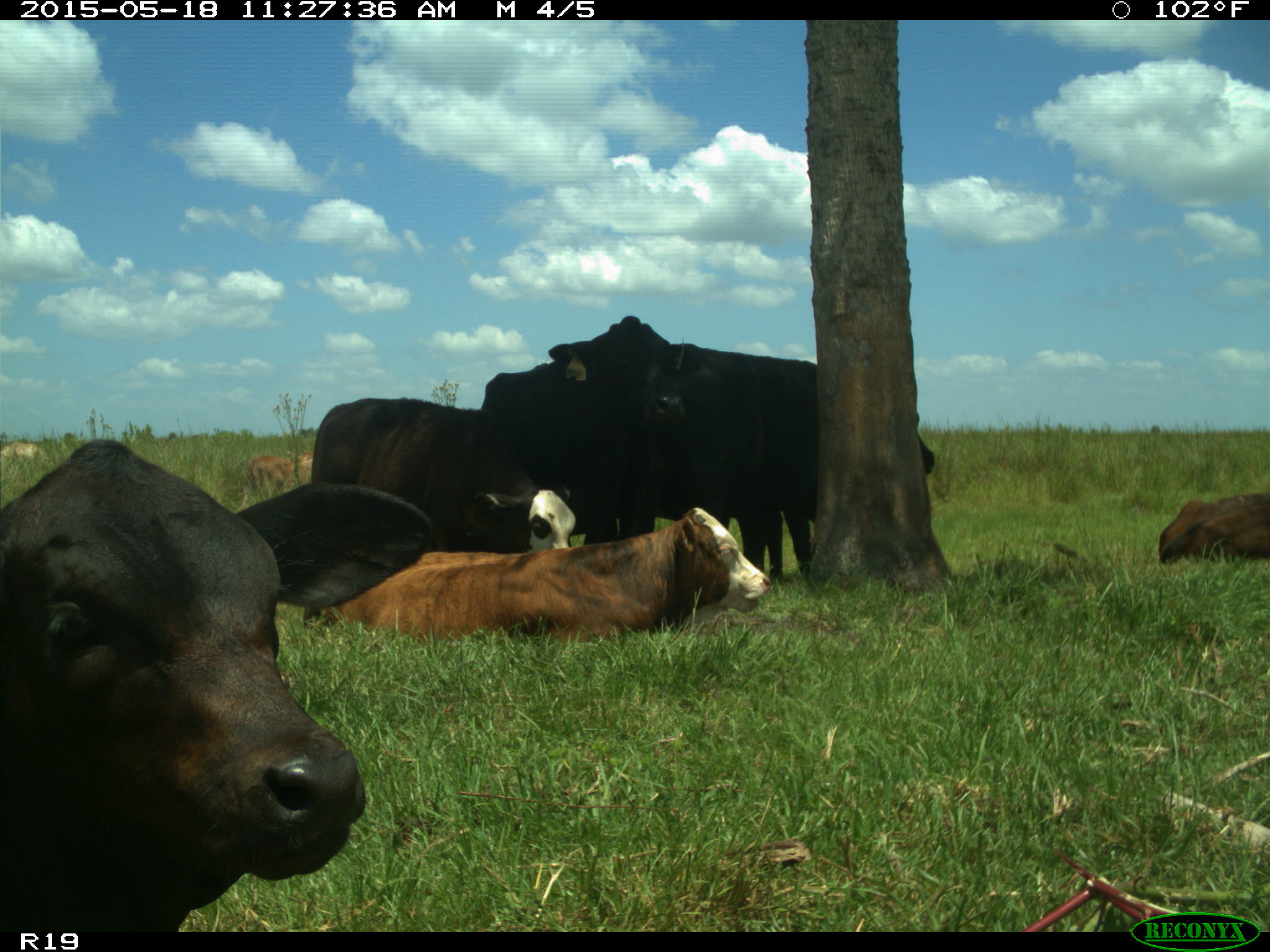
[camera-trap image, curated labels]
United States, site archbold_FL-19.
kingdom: Animalia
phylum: Chordata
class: Mammalia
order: Artiodactyla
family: Bovidae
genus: Bos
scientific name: Bos taurus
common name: domestic cow